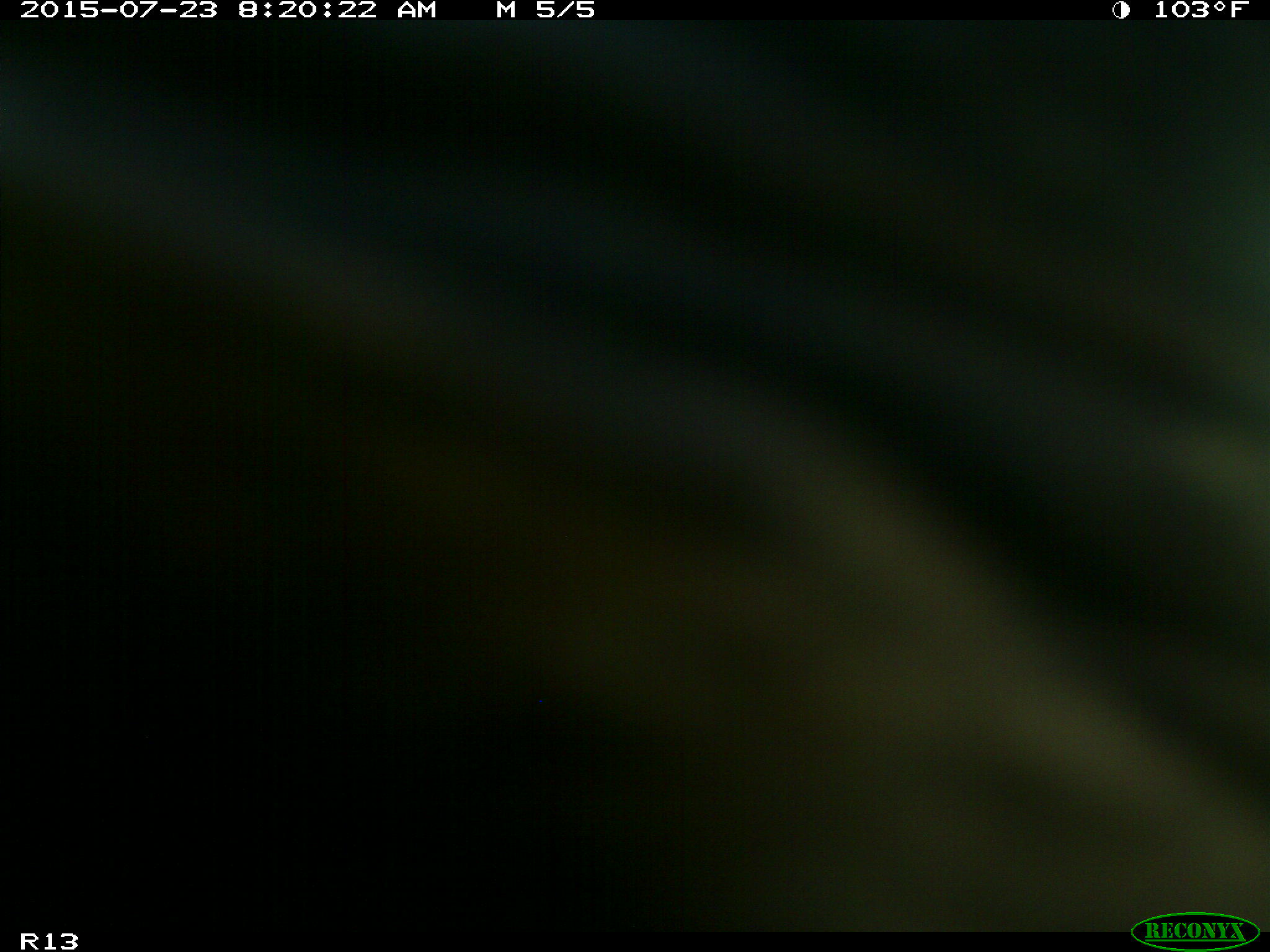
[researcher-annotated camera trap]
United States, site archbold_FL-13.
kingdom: Animalia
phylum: Chordata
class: Mammalia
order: Artiodactyla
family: Bovidae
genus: Bos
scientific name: Bos taurus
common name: domestic cow